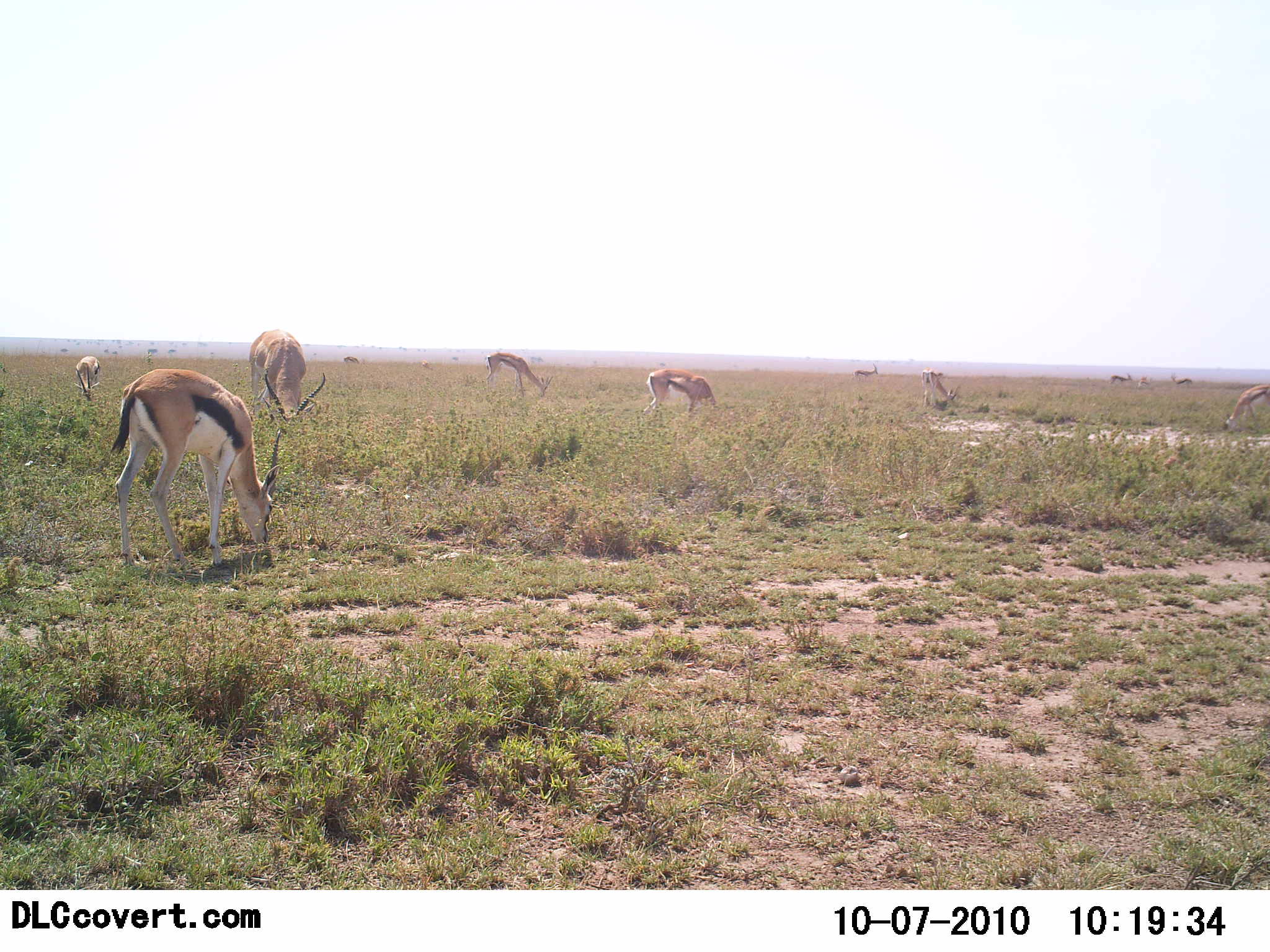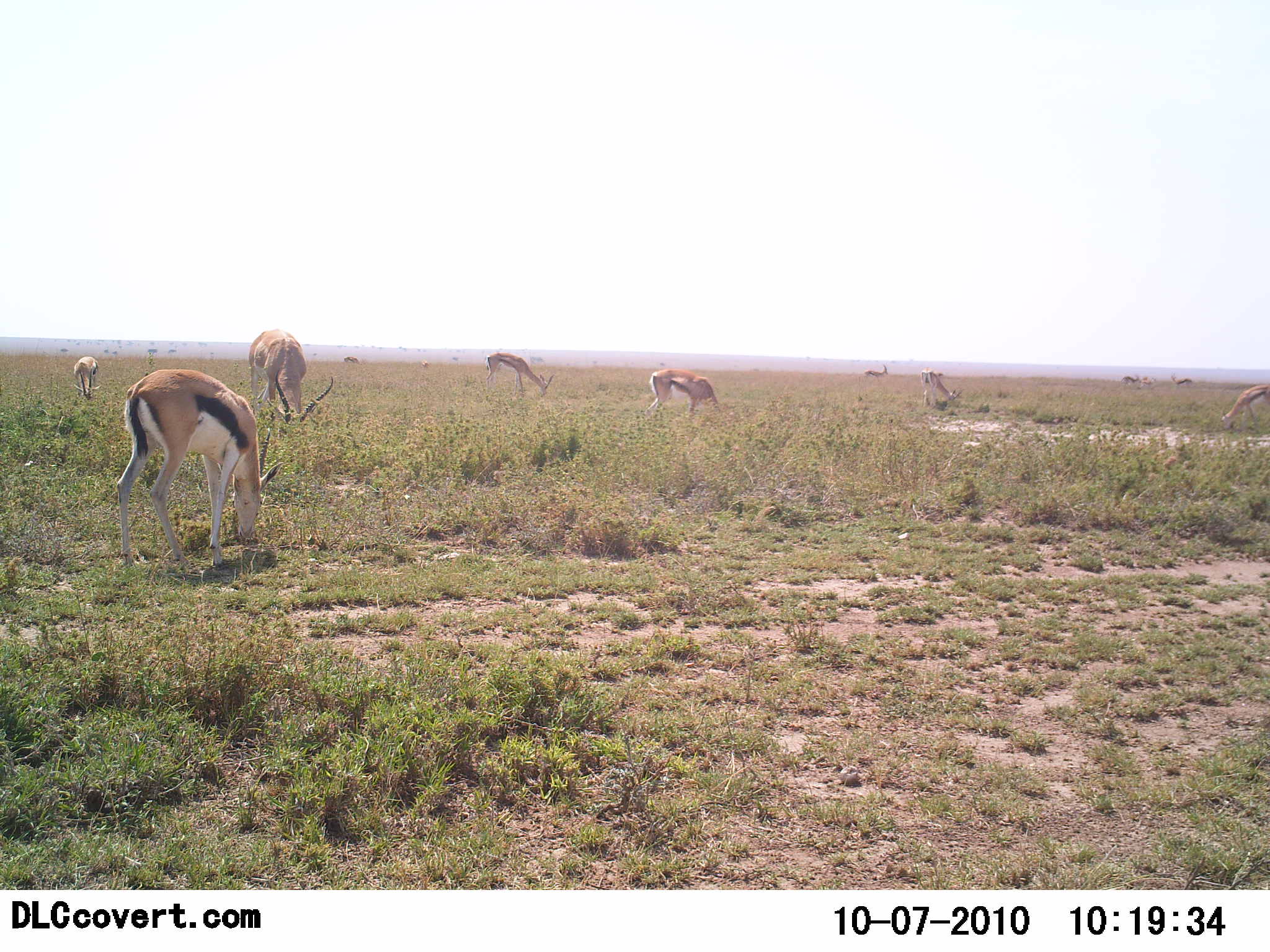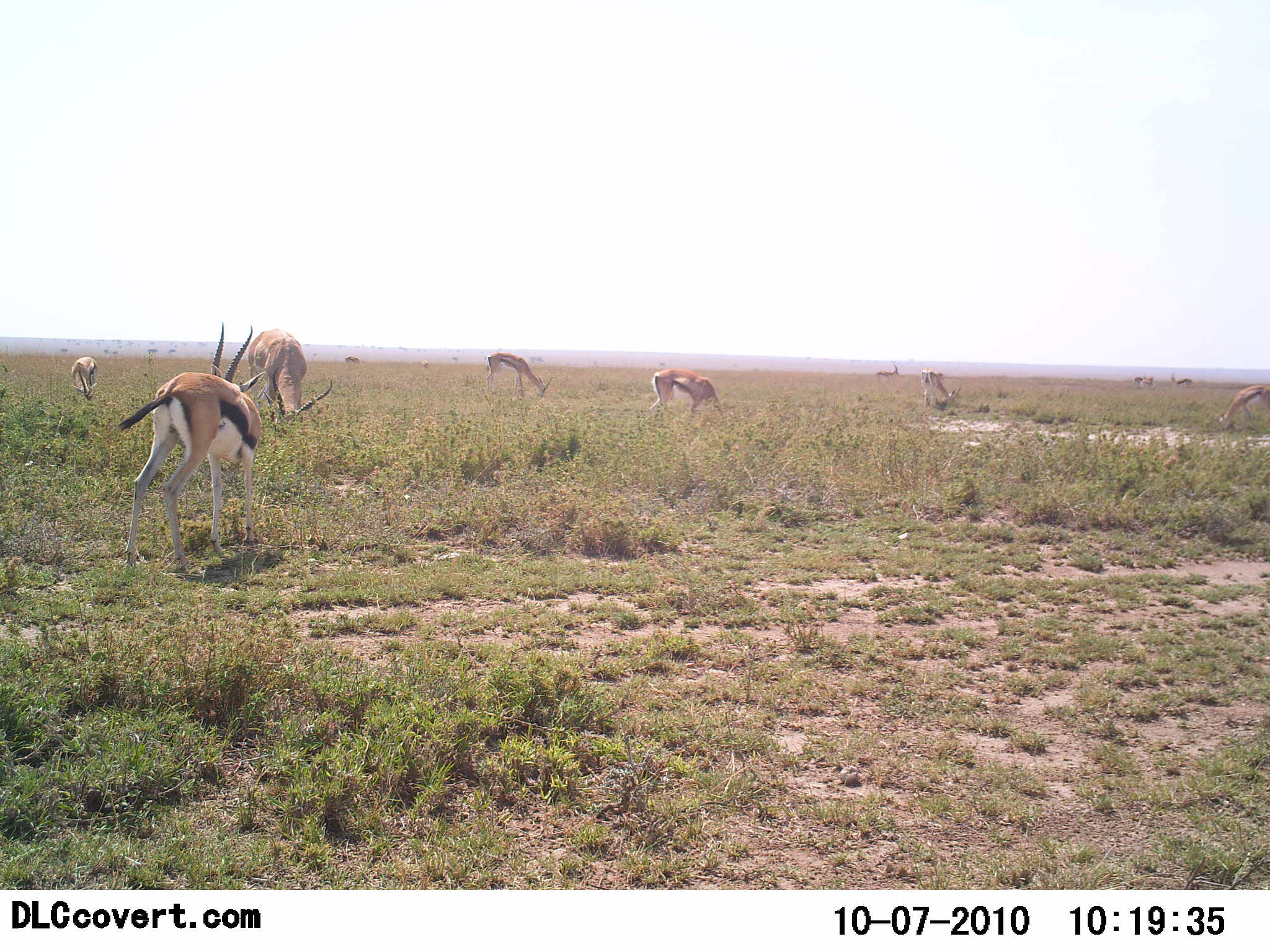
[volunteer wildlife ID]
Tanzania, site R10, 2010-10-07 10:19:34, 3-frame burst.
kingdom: Animalia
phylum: Chordata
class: Mammalia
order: Artiodactyla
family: Bovidae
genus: Eudorcas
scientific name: Eudorcas thomsonii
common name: thomson's gazelle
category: gazellethomsons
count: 10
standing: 40%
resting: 0%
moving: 7%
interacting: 0%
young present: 0%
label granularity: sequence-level